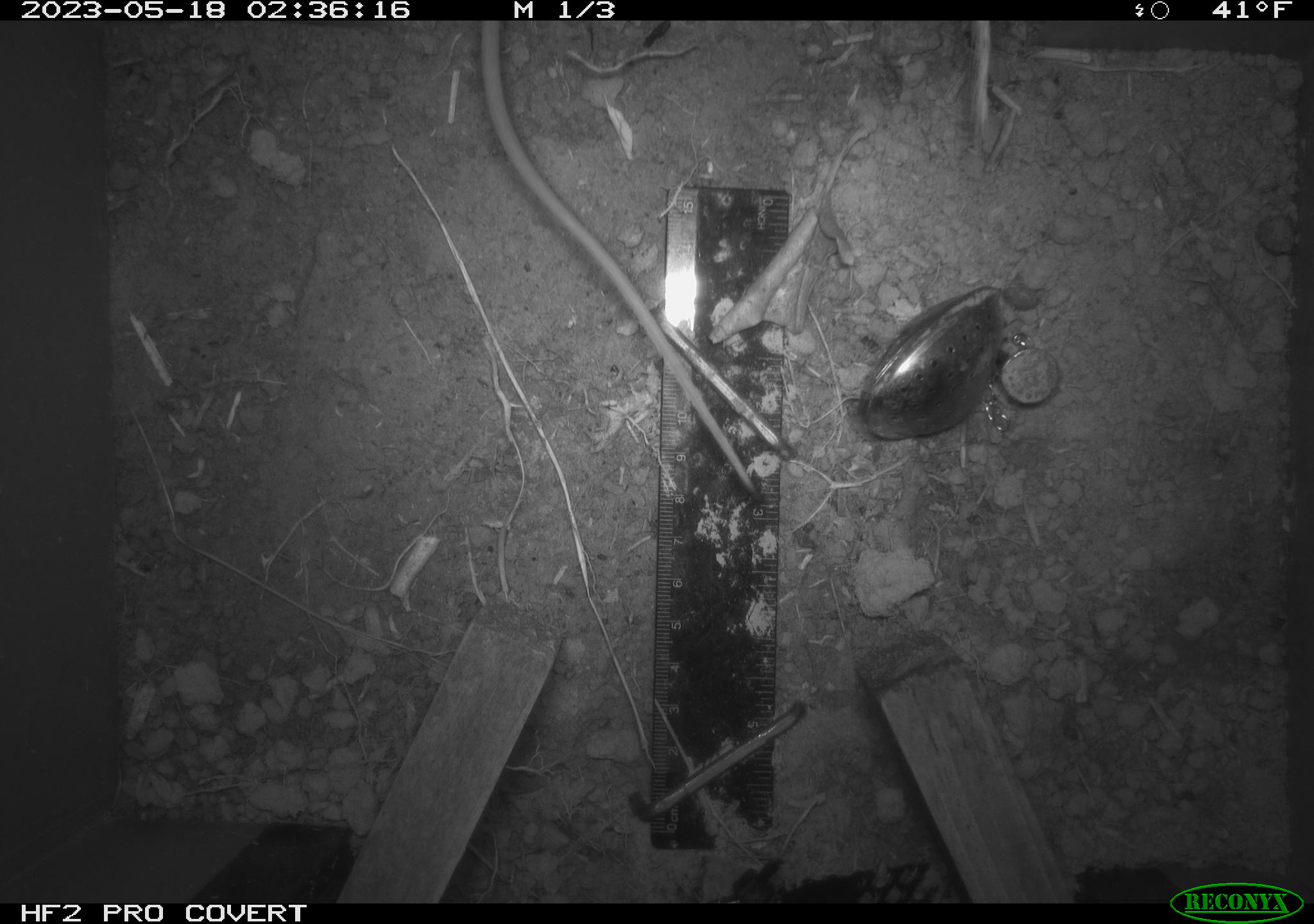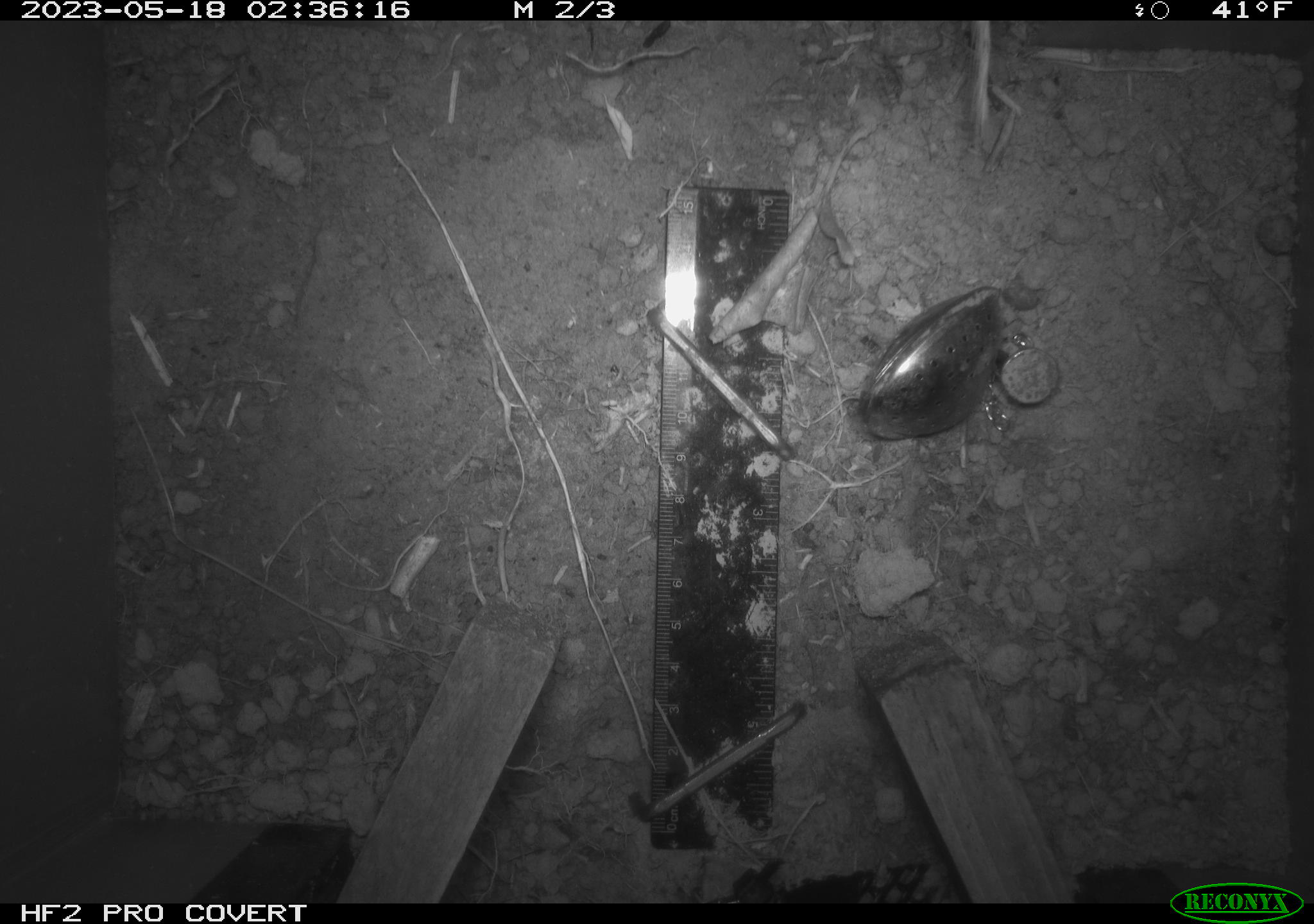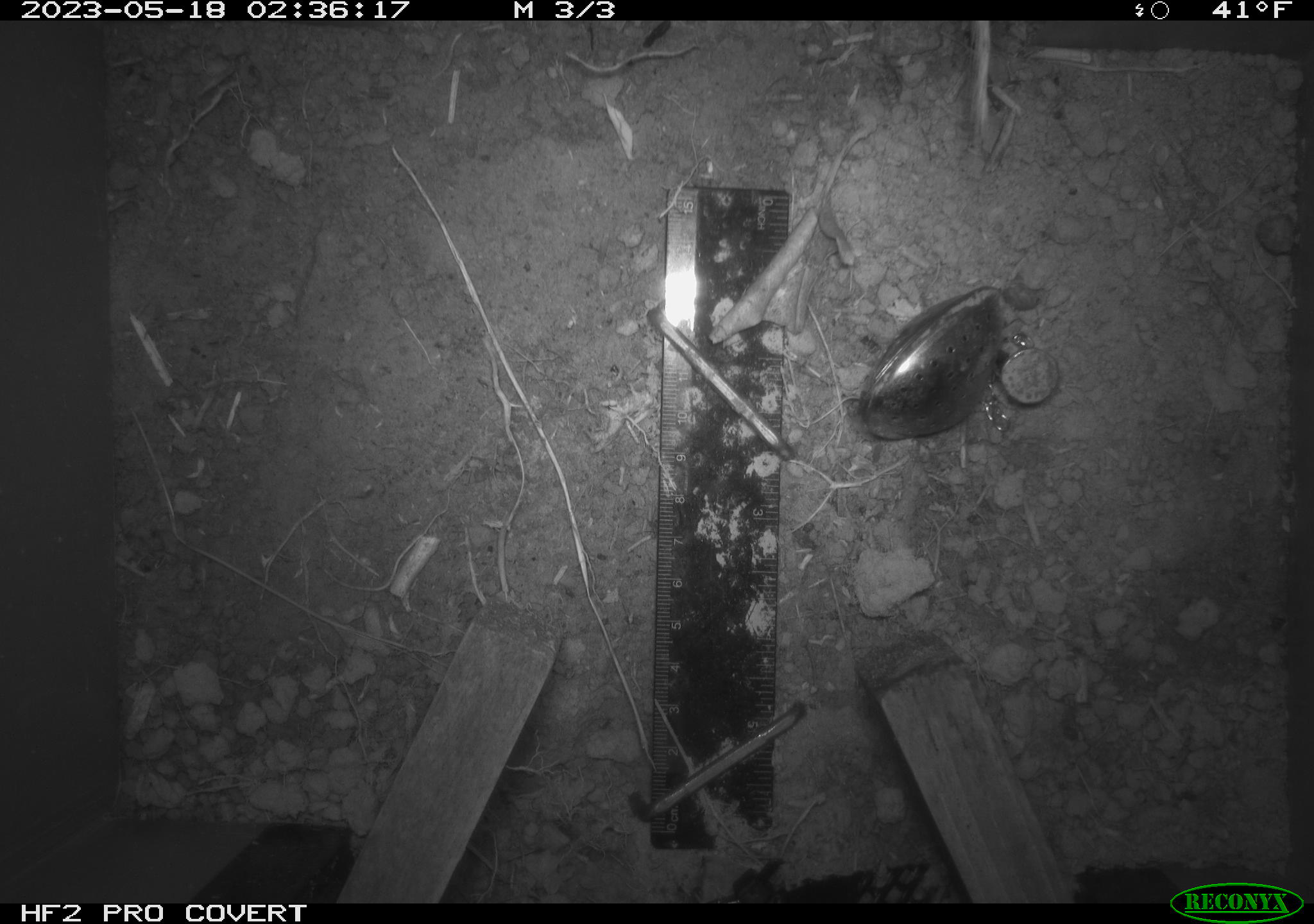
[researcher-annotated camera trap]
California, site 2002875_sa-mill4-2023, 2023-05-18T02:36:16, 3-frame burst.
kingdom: Animalia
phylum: Chordata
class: Mammalia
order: Rodentia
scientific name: Rodentia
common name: mouse species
Mouse species (Rodentia).